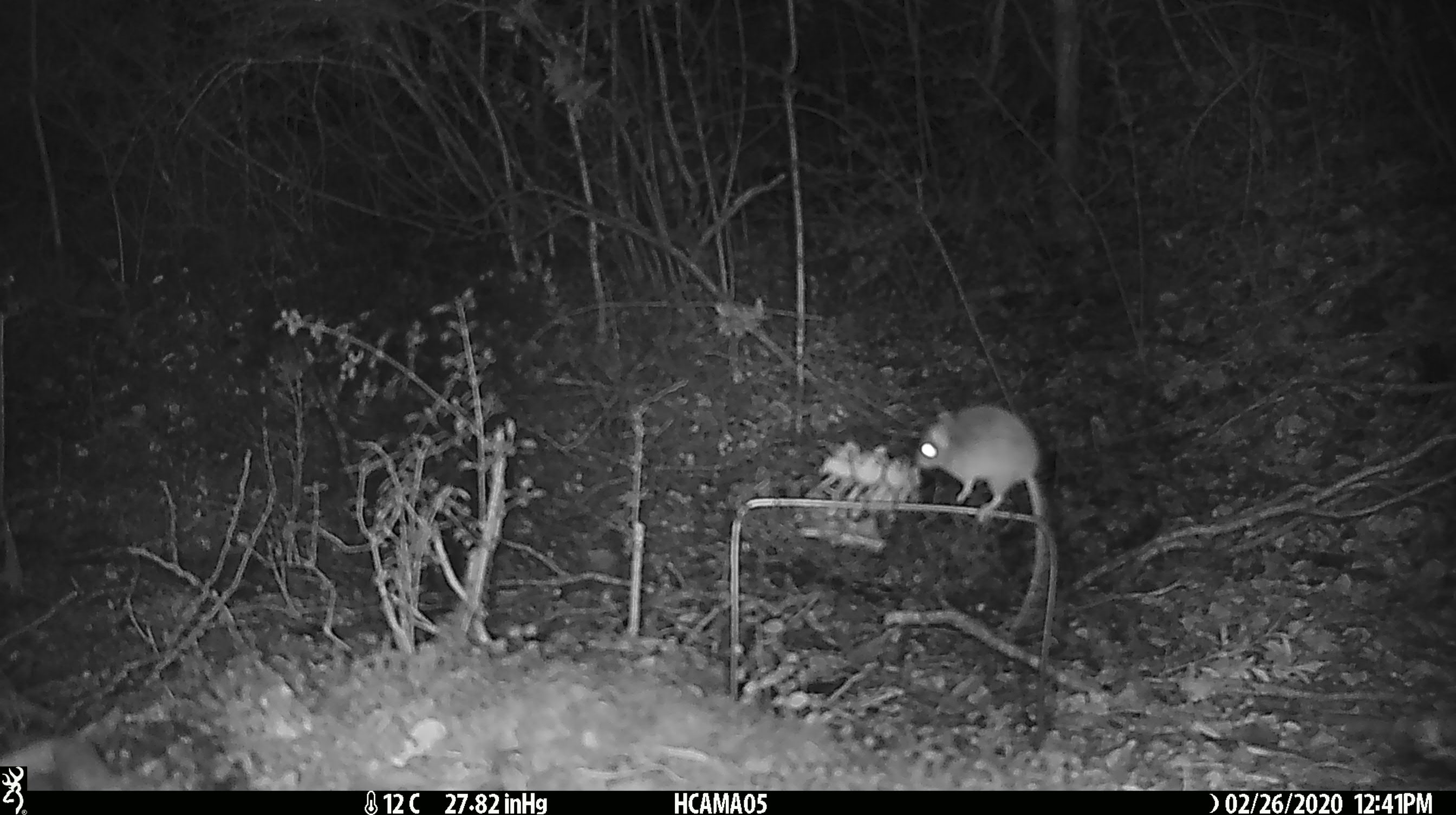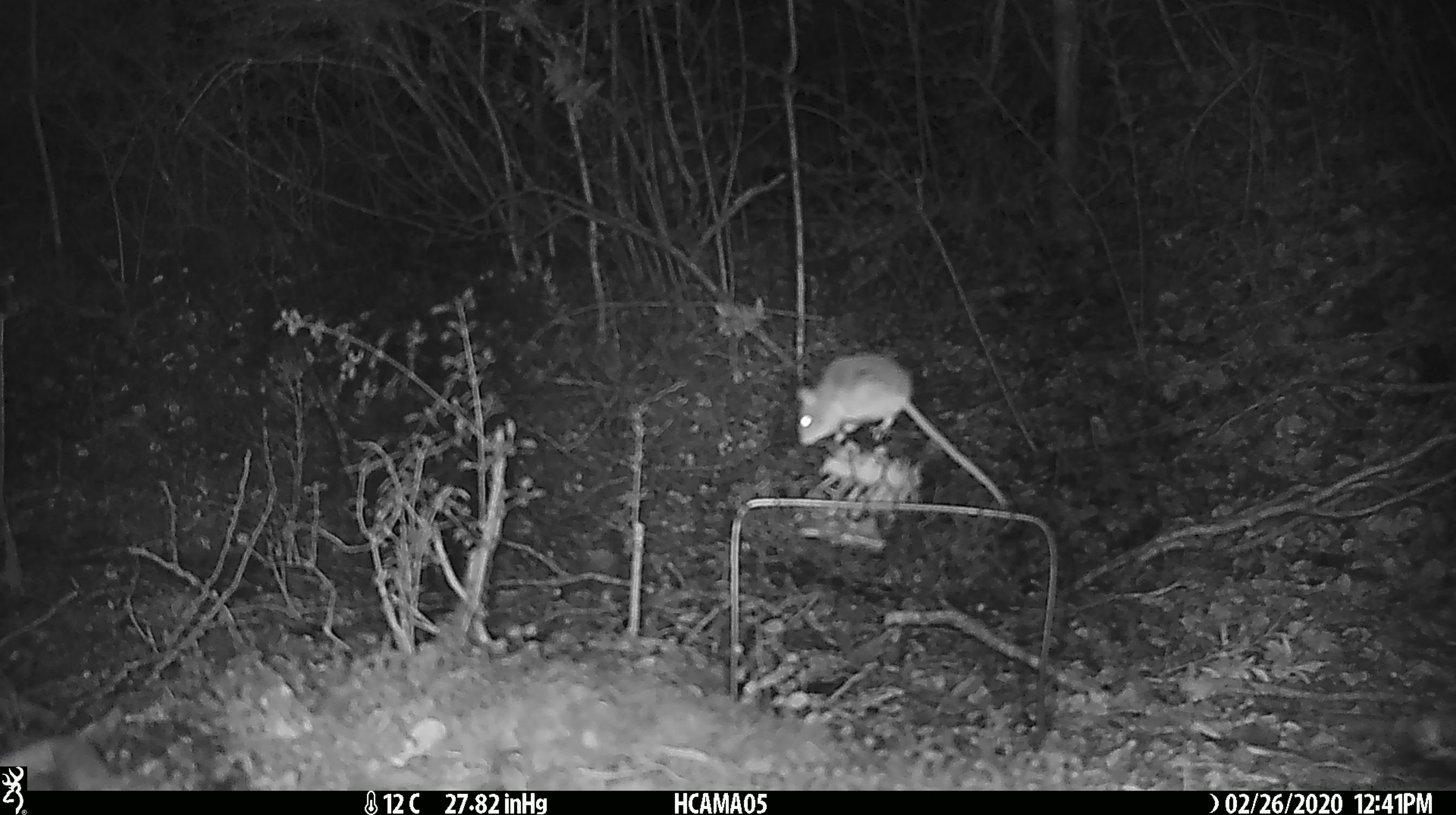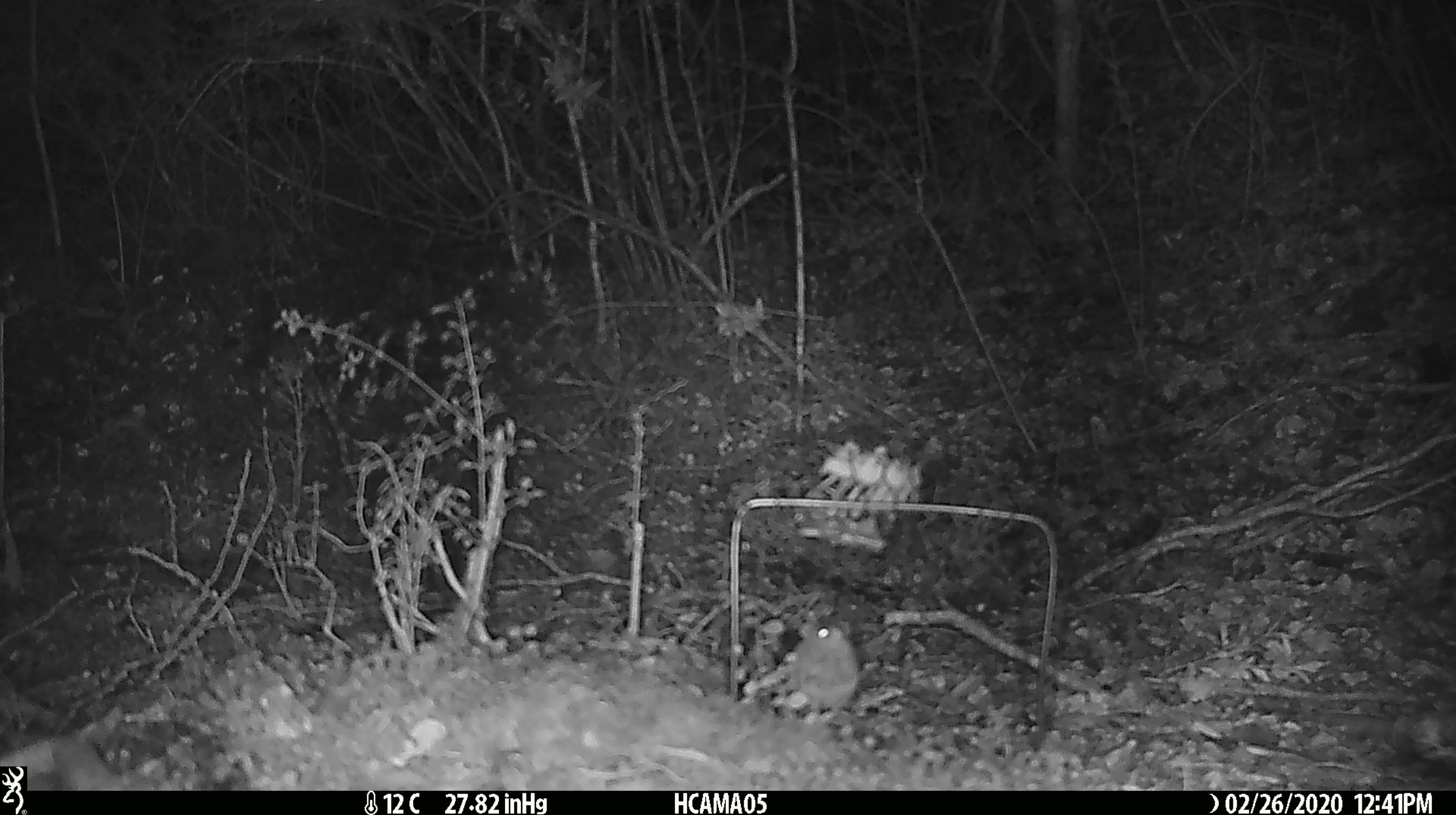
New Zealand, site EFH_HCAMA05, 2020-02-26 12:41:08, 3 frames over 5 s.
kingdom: Animalia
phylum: Chordata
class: Mammalia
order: Rodentia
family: Muridae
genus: Mus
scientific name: Mus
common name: mouse